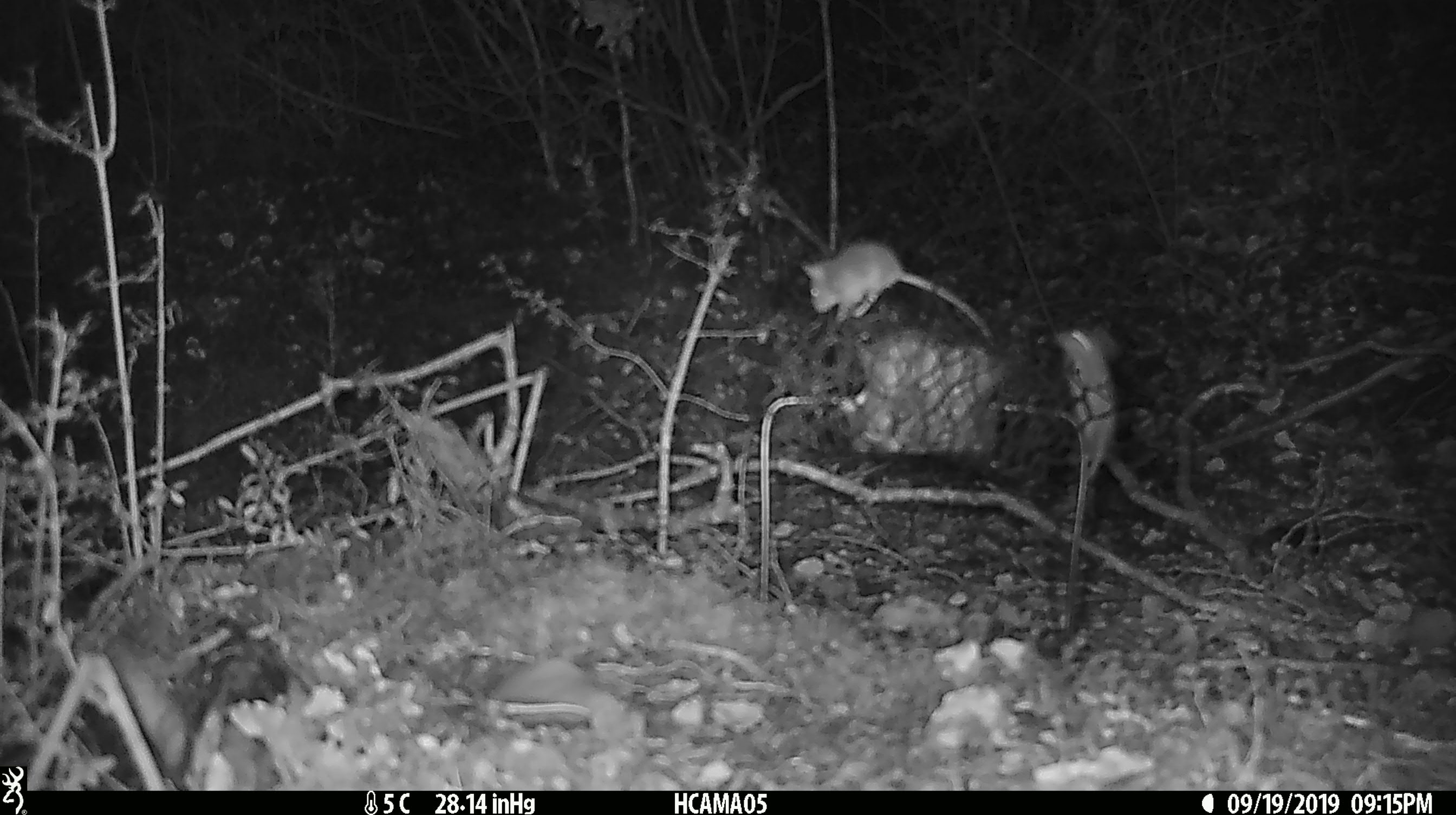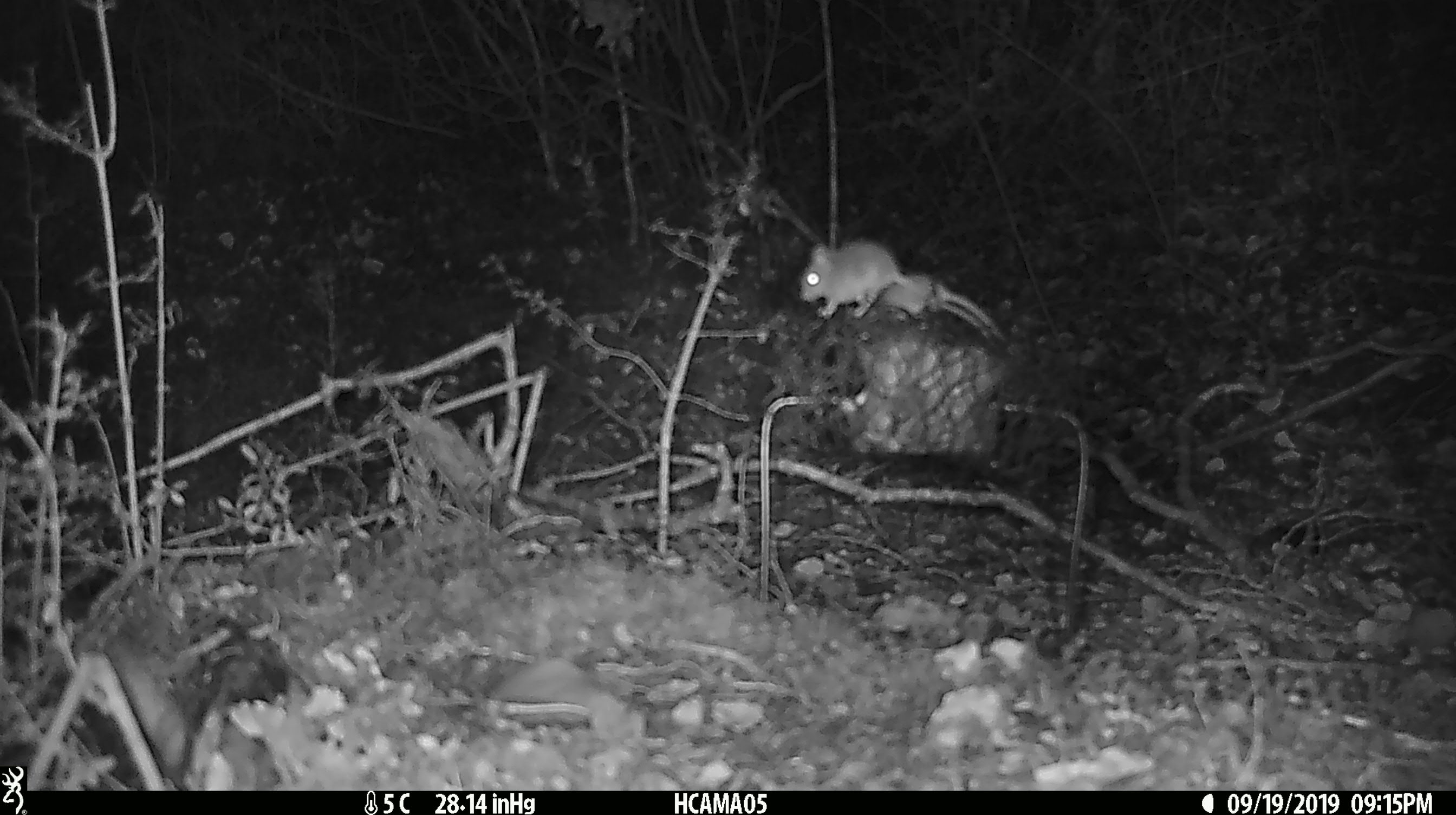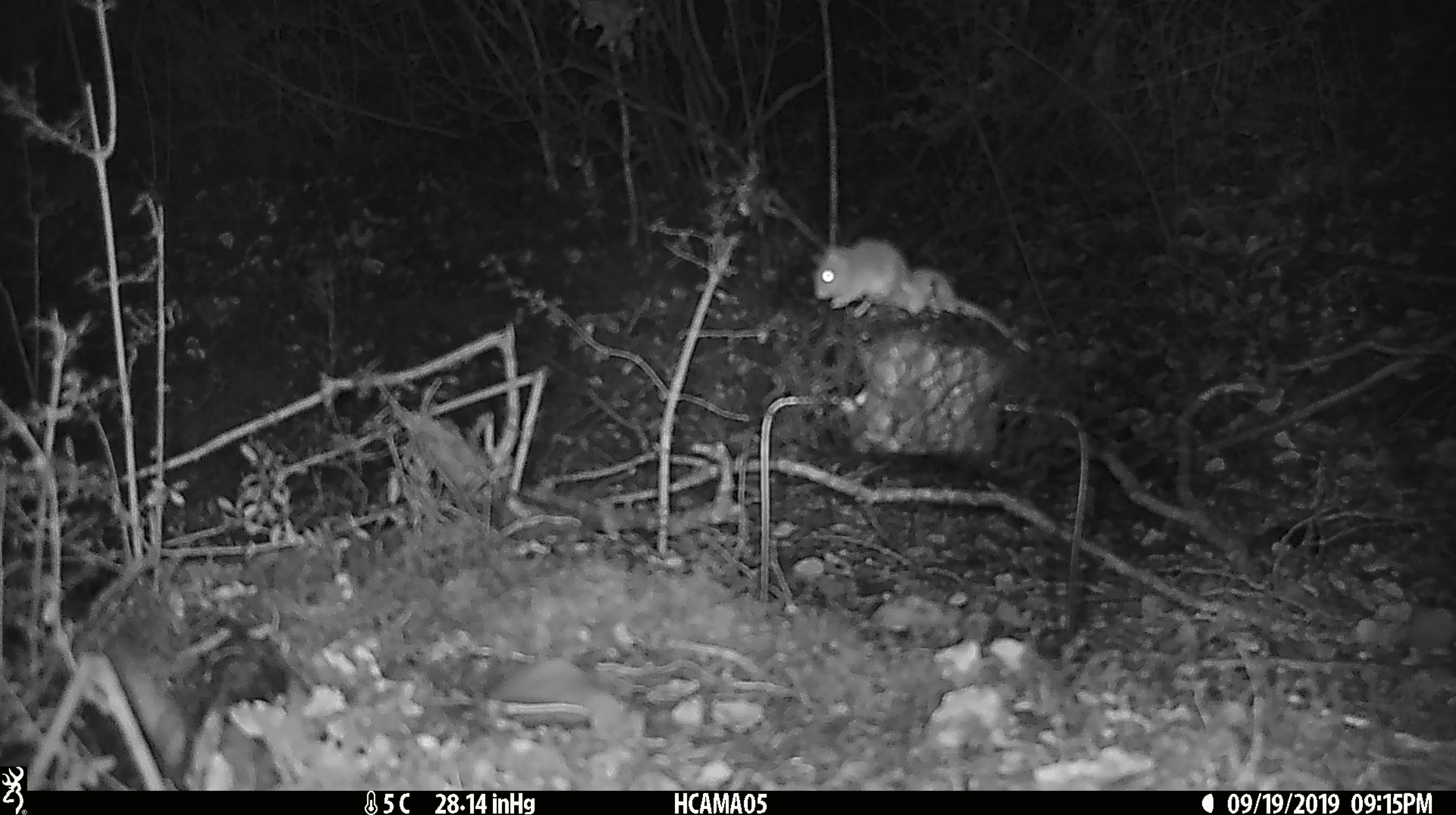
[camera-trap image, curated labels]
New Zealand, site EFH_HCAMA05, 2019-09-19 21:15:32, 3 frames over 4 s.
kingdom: Animalia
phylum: Chordata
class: Mammalia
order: Rodentia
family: Muridae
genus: Mus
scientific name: Mus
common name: mouse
Mouse (Mus).